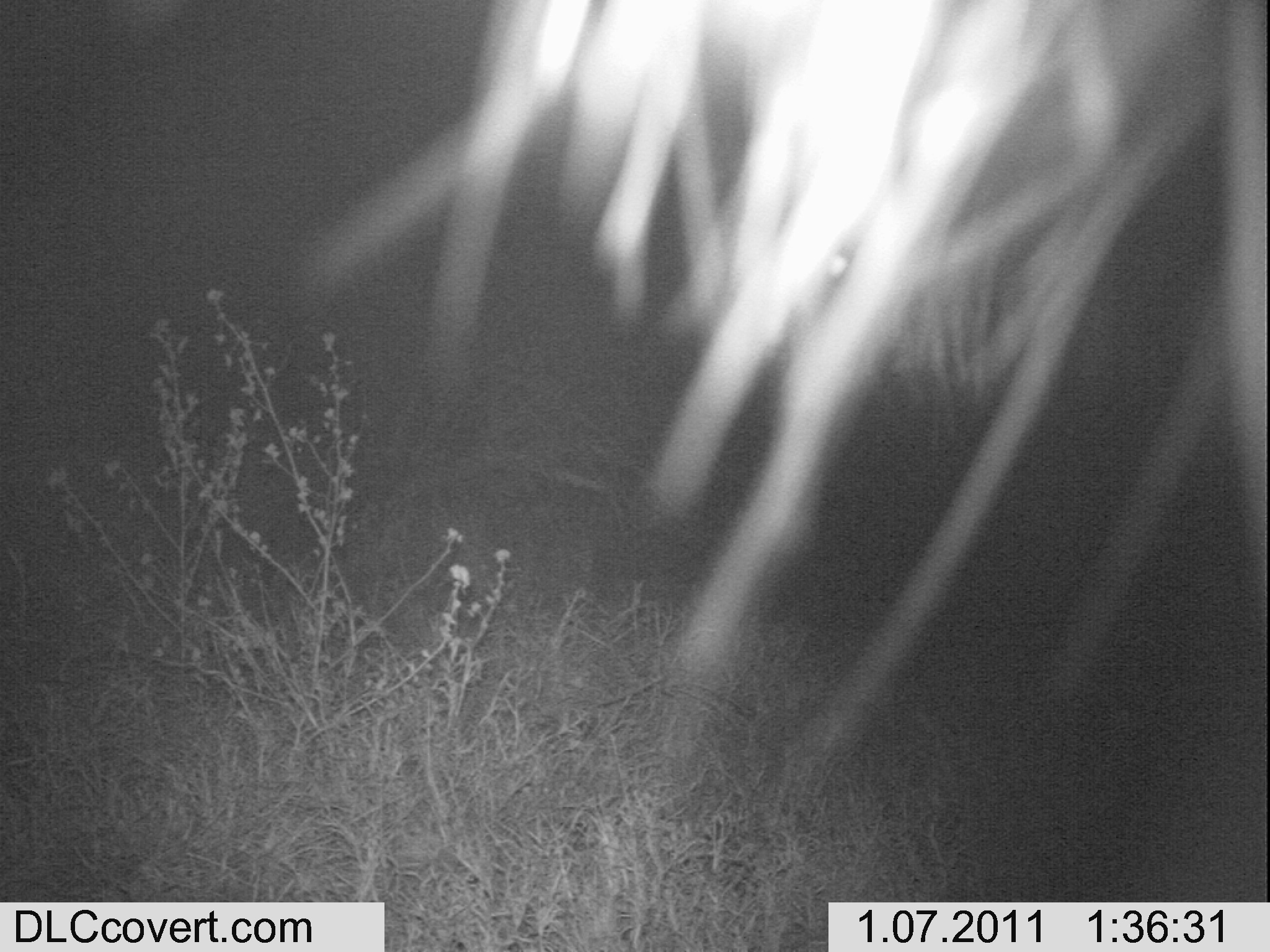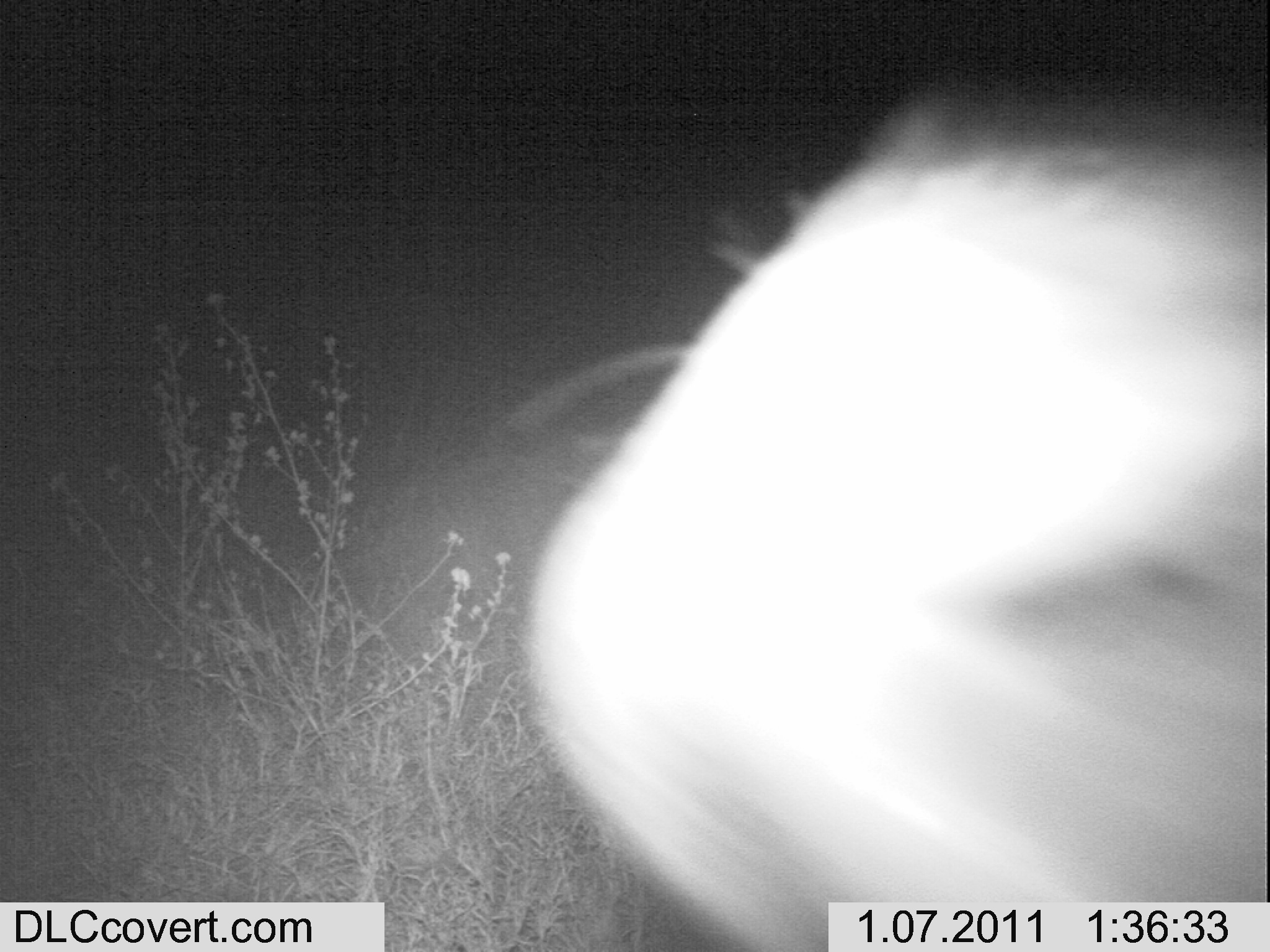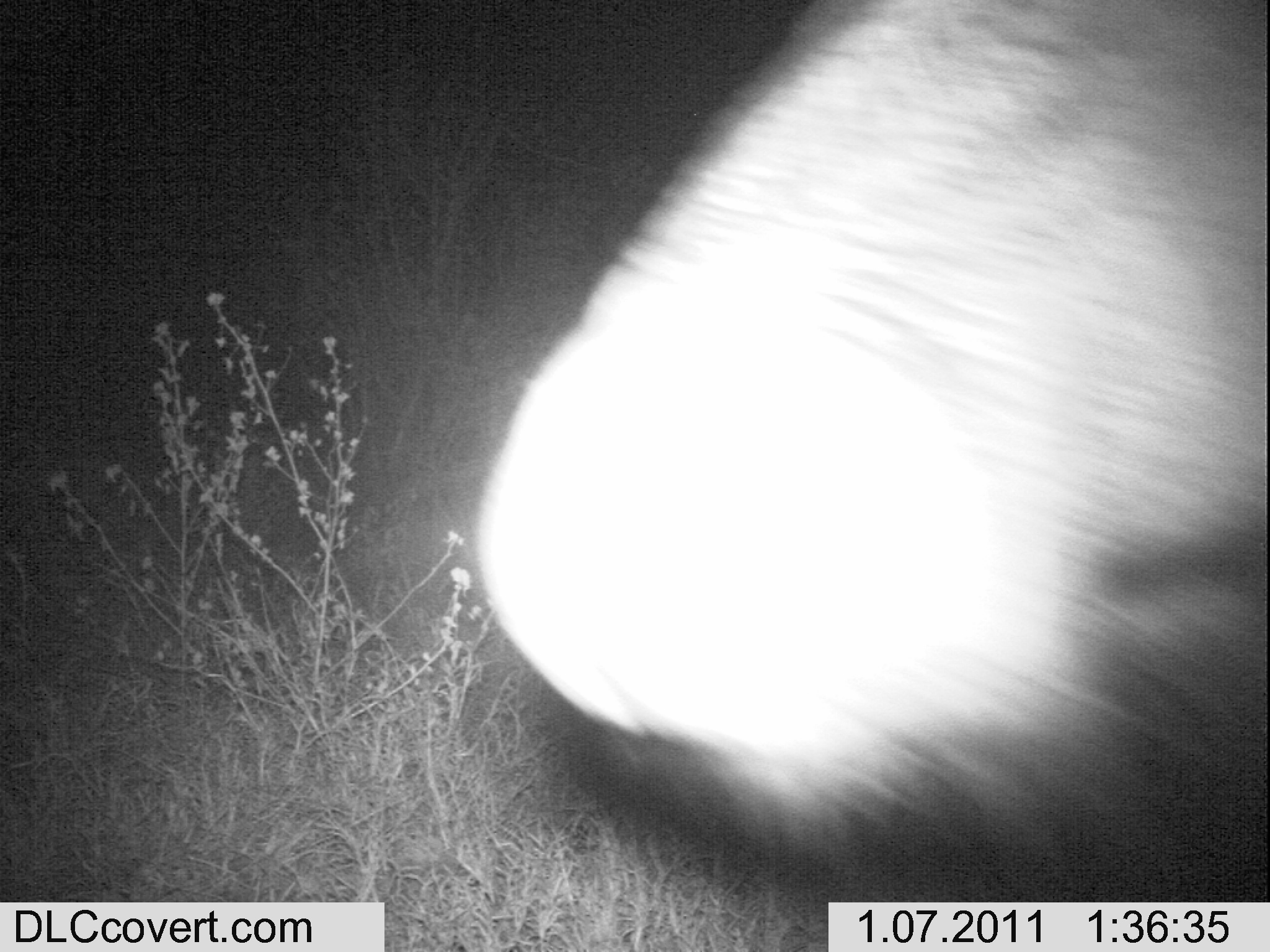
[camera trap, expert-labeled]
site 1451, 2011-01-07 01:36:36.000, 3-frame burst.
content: unidentified animal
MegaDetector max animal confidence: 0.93